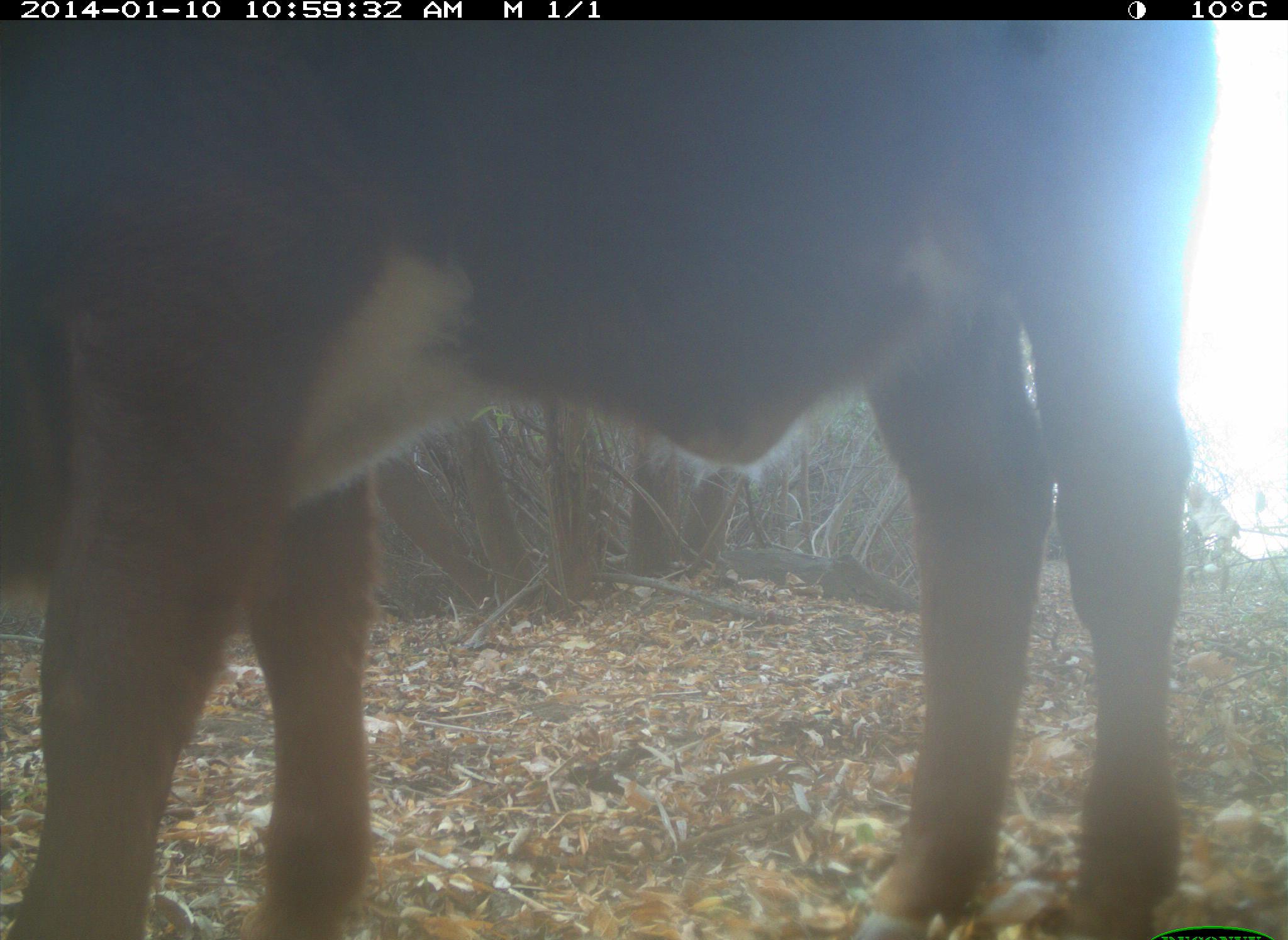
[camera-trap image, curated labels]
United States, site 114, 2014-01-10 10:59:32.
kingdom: Animalia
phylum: Chordata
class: Mammalia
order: Artiodactyla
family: Bovidae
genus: Bos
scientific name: Bos taurus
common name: cow